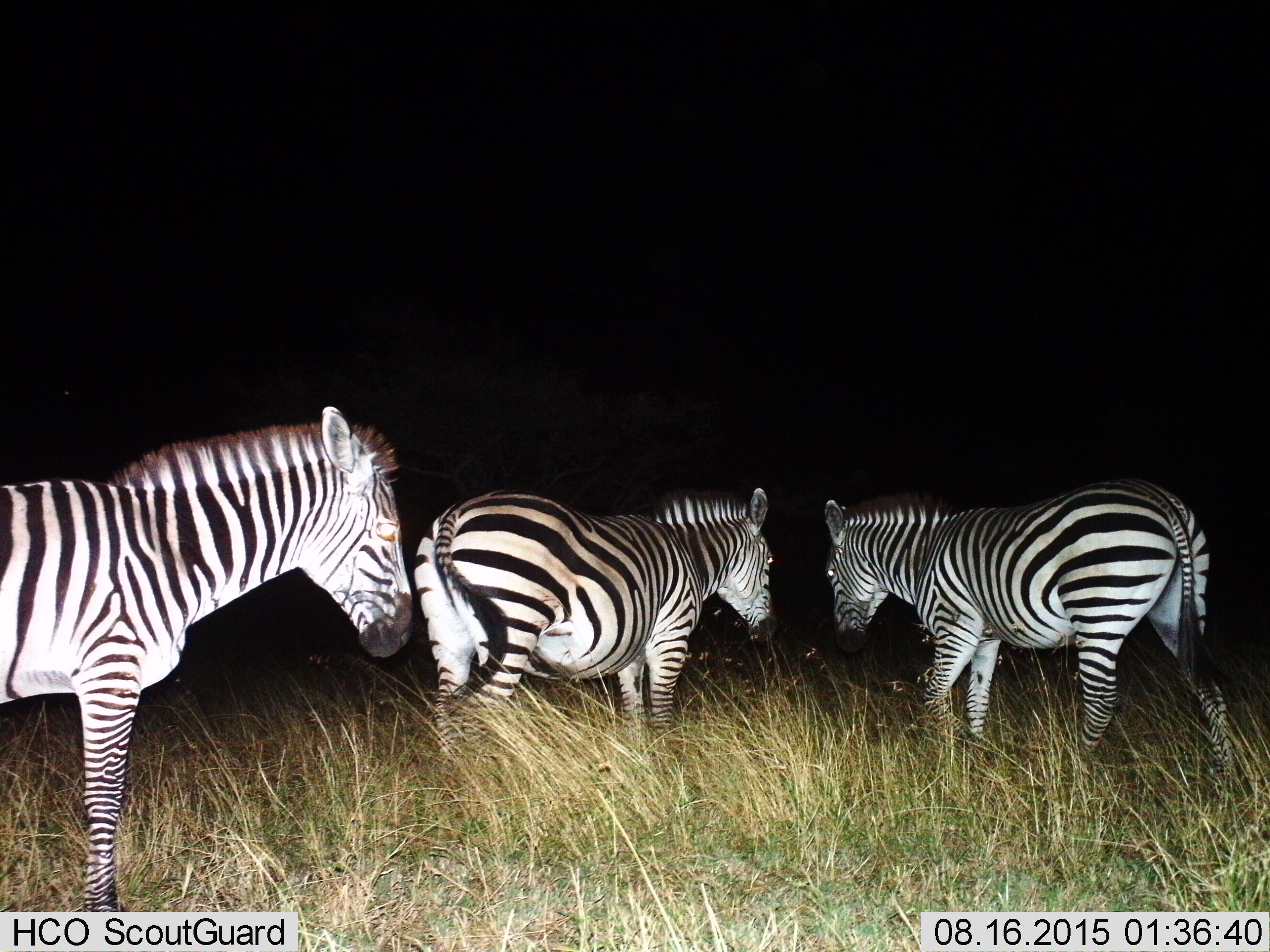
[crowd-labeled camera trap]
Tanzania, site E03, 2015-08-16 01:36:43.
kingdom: Animalia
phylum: Chordata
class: Mammalia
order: Perissodactyla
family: Equidae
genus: Equus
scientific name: Equus quagga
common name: plains zebra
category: zebra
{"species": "zebra (plains zebra) (Equus quagga)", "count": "3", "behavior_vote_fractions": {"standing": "72%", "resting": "0%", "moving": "44%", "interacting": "0%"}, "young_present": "0%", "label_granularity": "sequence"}